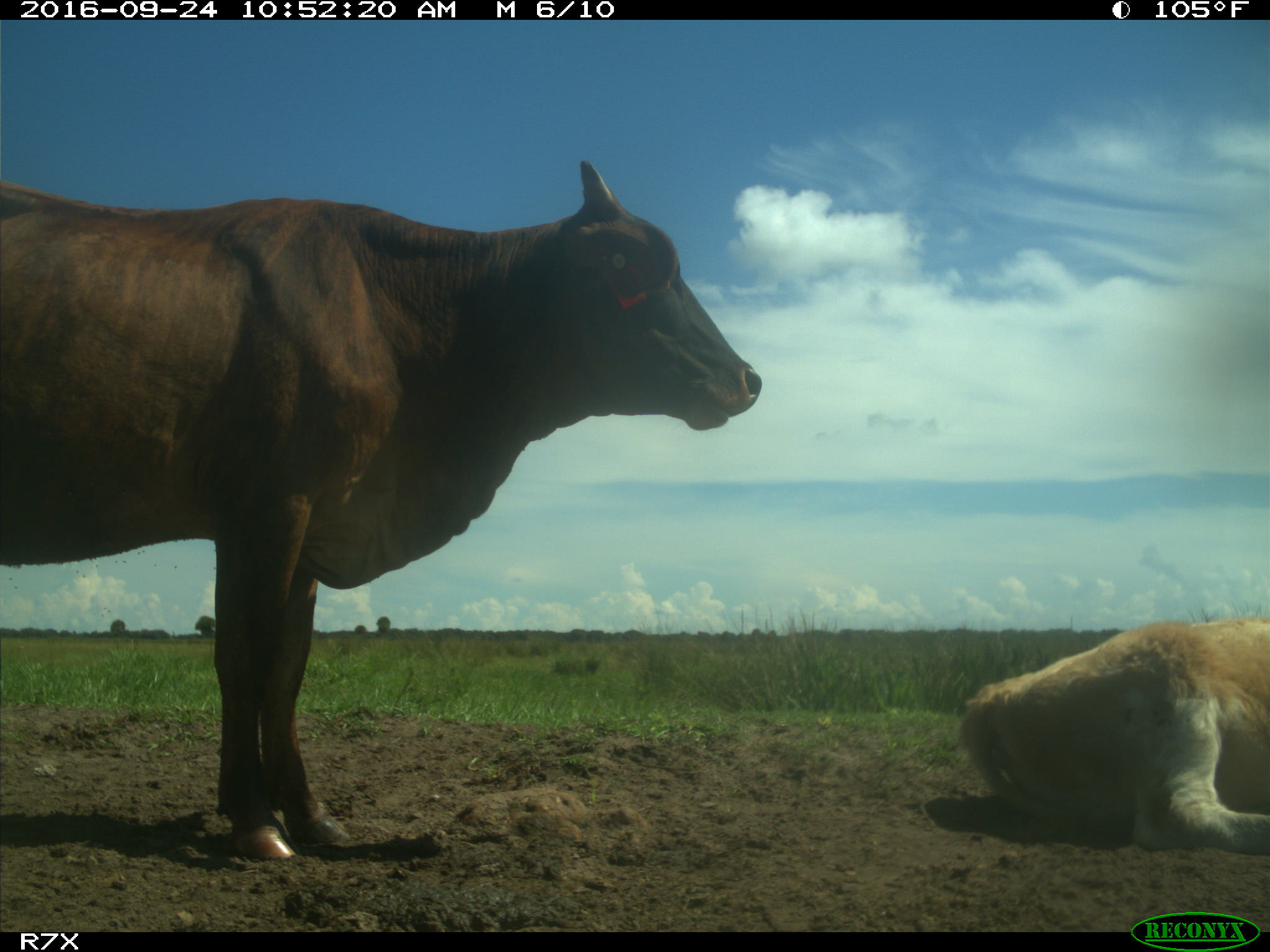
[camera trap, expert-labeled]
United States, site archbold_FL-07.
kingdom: Animalia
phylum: Chordata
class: Mammalia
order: Artiodactyla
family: Bovidae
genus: Bos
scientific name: Bos taurus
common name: domestic cow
Bos taurus (domestic cow).